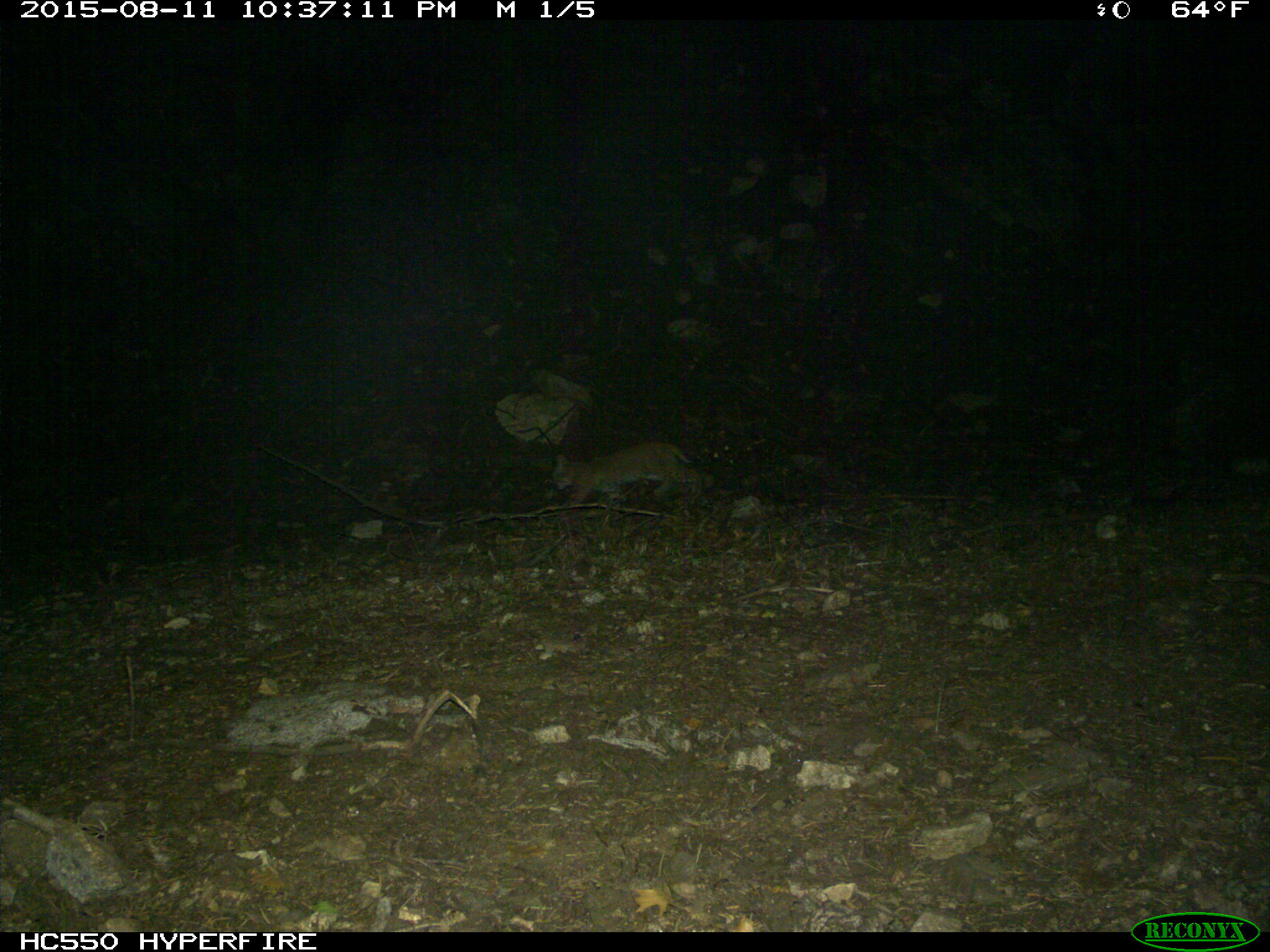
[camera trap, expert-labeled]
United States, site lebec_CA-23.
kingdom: Animalia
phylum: Chordata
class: Mammalia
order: Carnivora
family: Felidae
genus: Lynx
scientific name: Lynx rufus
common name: bobcat